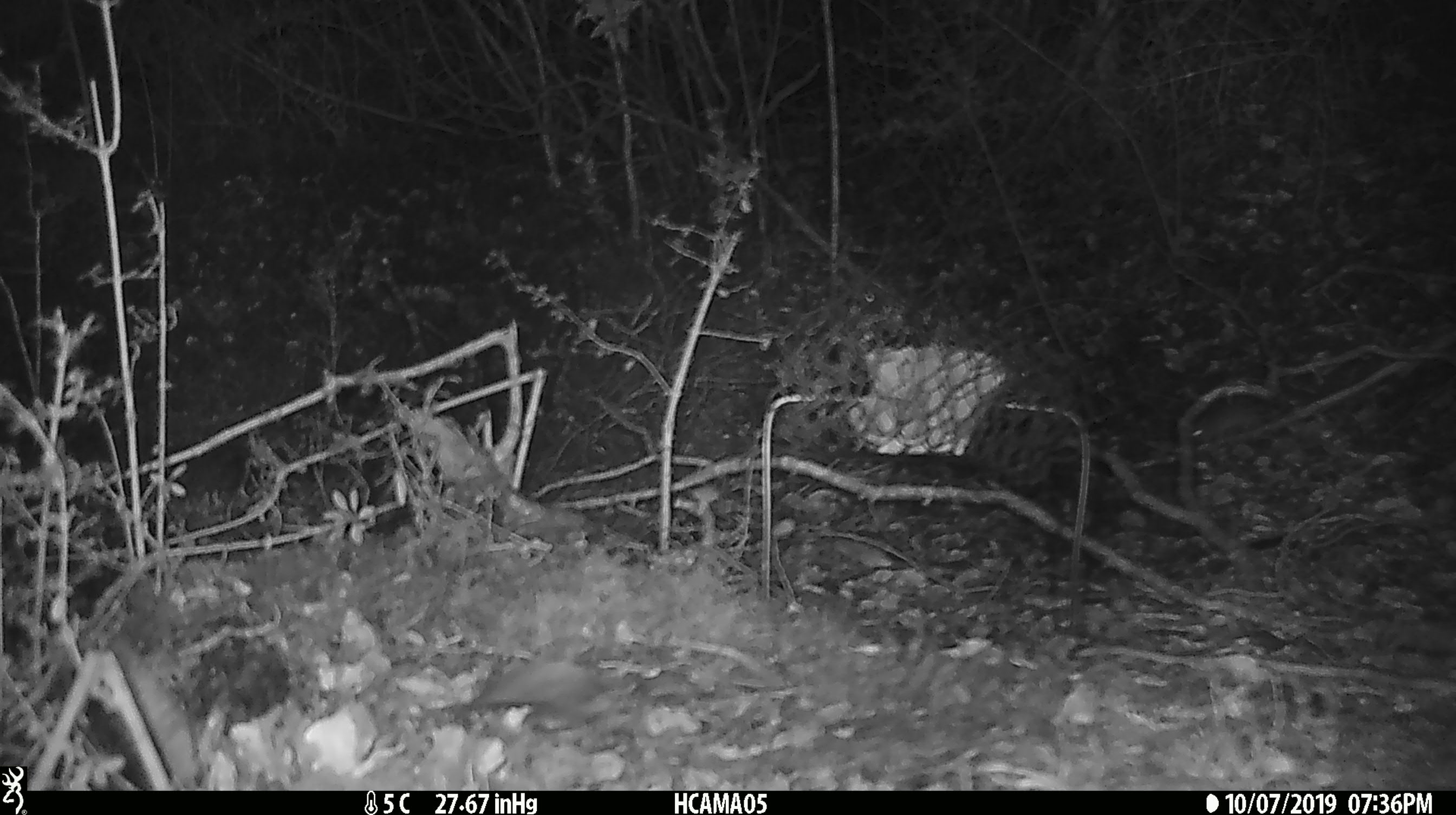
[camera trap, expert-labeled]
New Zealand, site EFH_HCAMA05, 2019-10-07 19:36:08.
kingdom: Animalia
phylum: Chordata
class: Mammalia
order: Rodentia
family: Muridae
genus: Mus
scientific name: Mus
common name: mouse